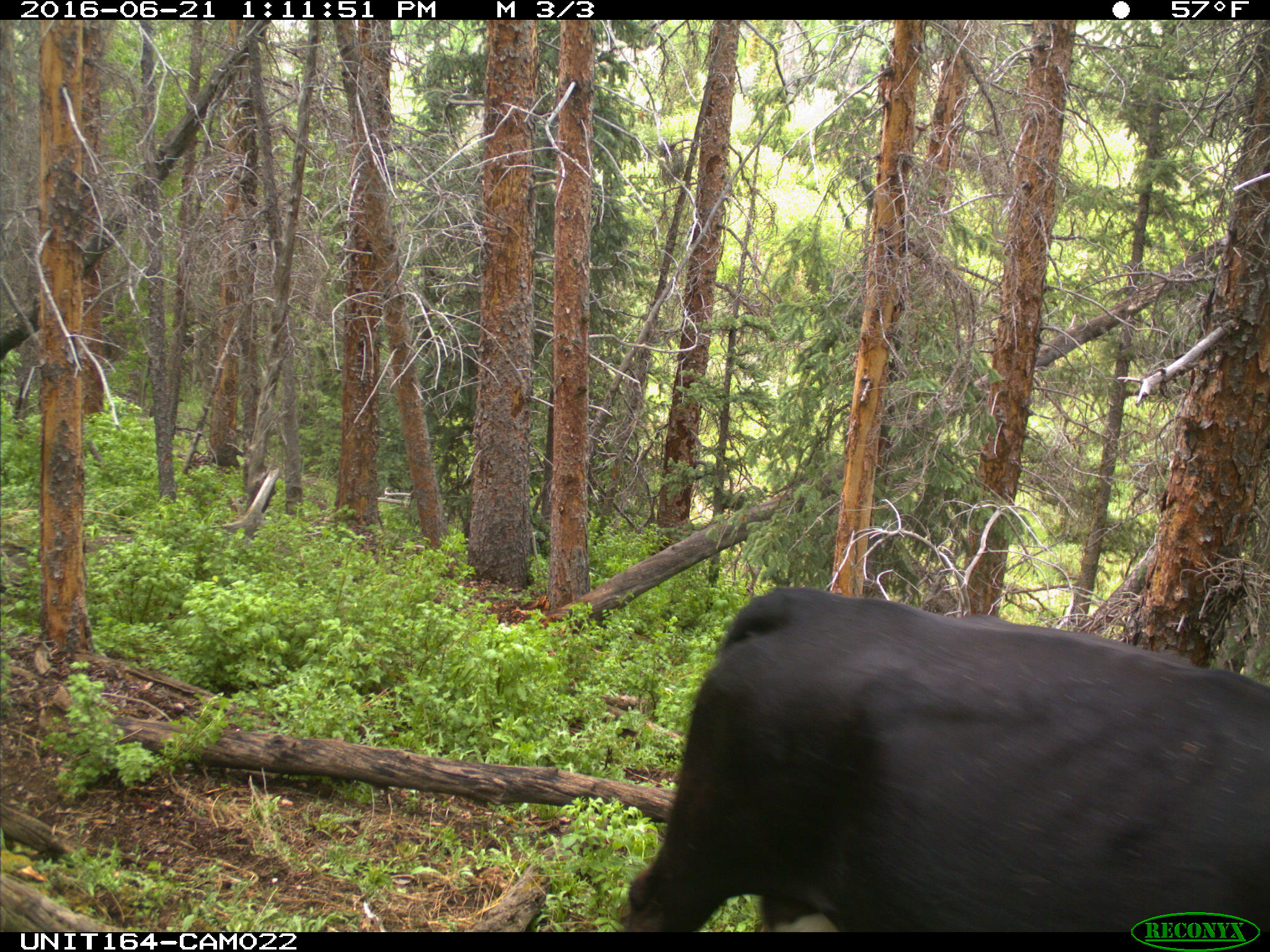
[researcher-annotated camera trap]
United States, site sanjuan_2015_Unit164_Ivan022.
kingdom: Animalia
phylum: Chordata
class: Mammalia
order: Artiodactyla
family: Bovidae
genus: Bos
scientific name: Bos taurus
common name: domestic cow